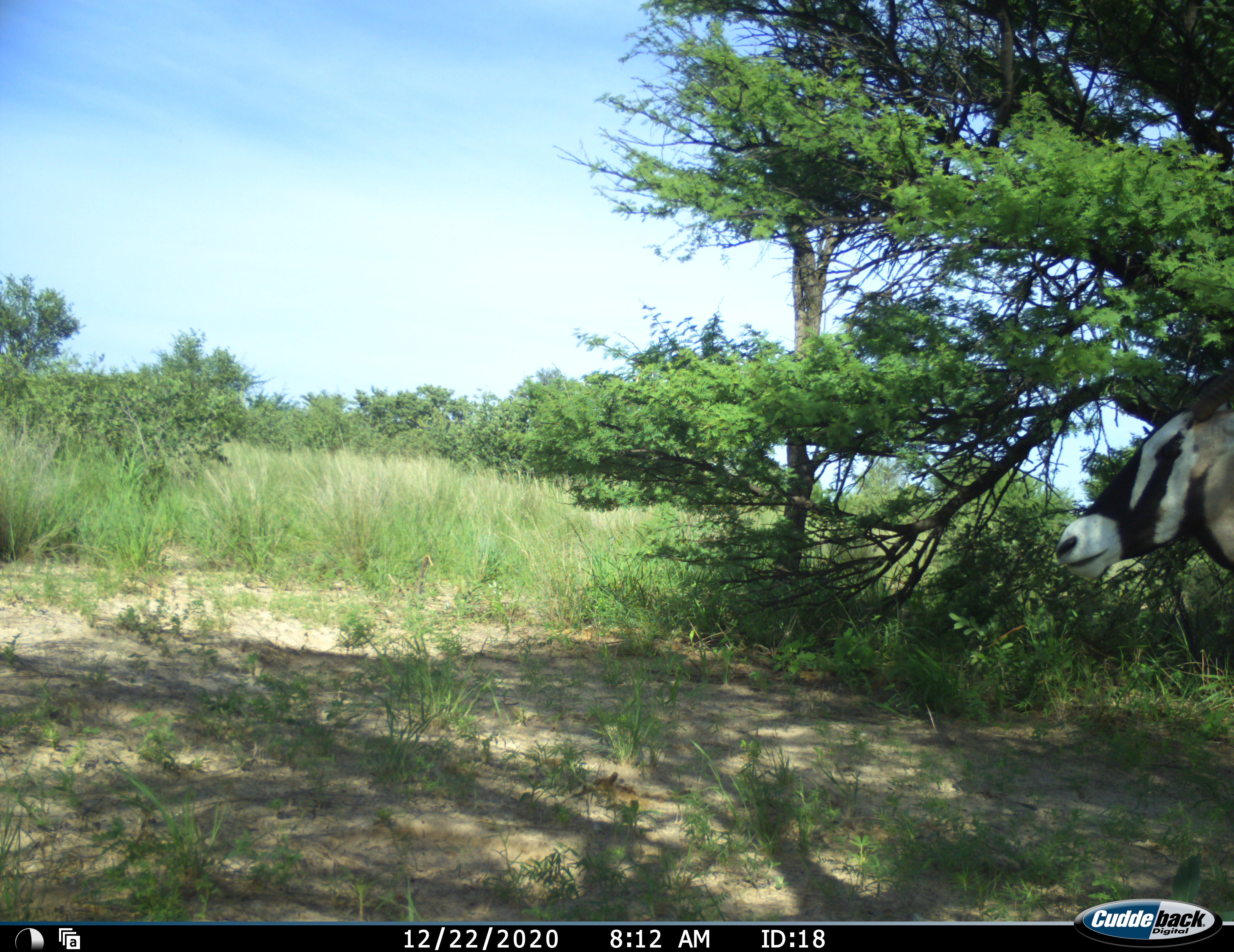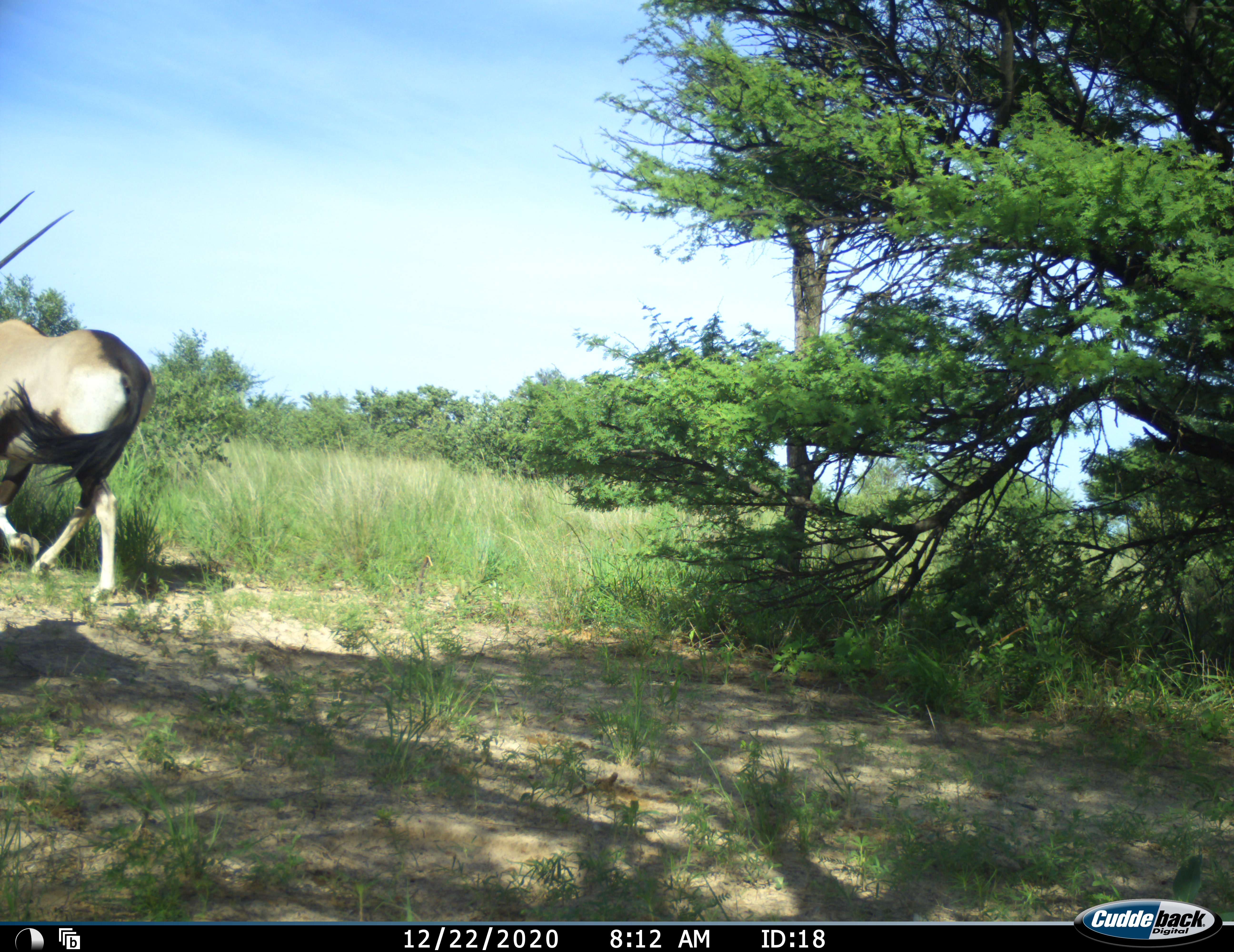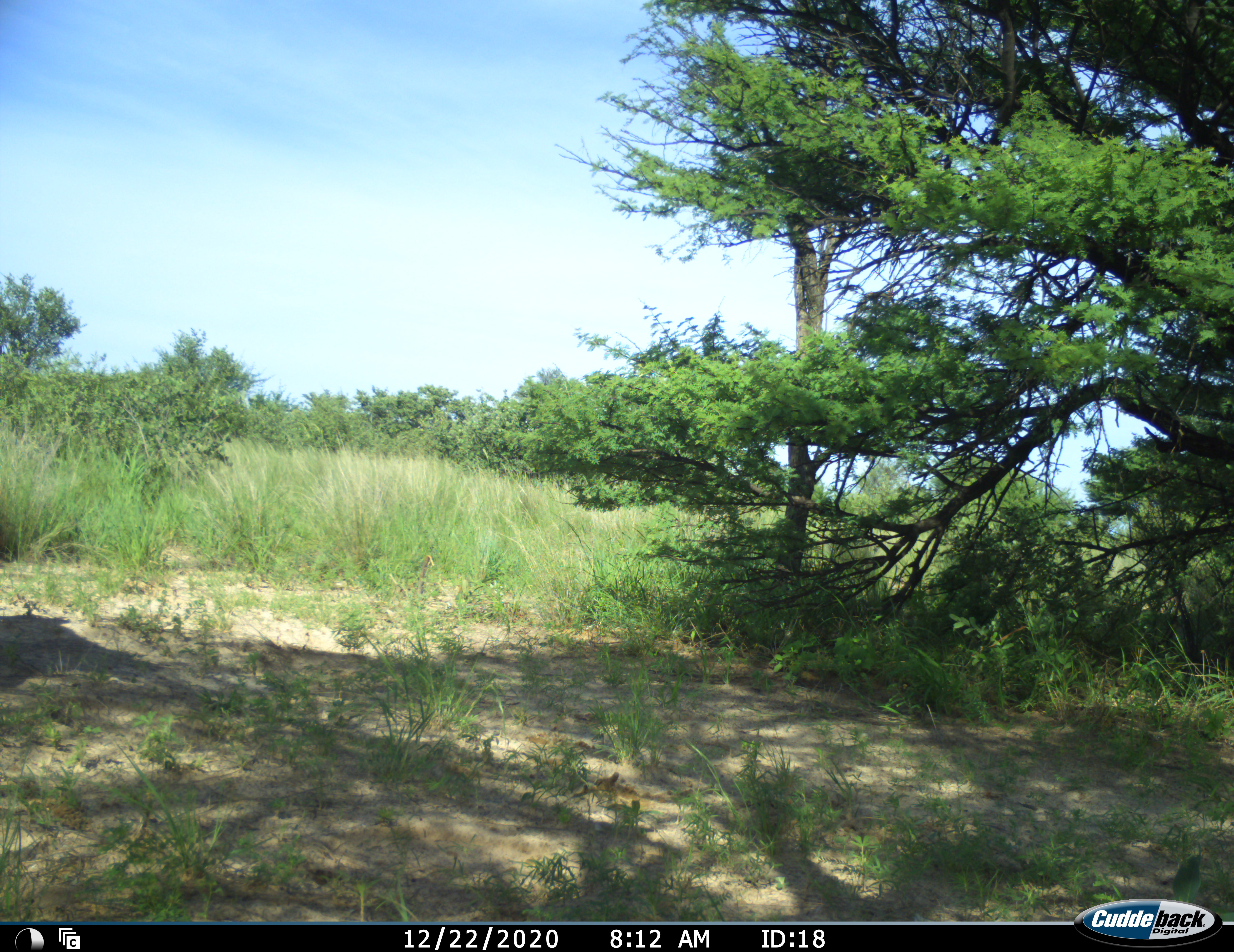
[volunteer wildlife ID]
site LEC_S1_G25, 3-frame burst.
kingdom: Animalia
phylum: Chordata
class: Mammalia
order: Artiodactyla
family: Bovidae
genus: Oryx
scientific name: Oryx gazella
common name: gemsbok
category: oryx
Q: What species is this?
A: Oryx (gemsbok) (Oryx gazella).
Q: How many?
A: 1.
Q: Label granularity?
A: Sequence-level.